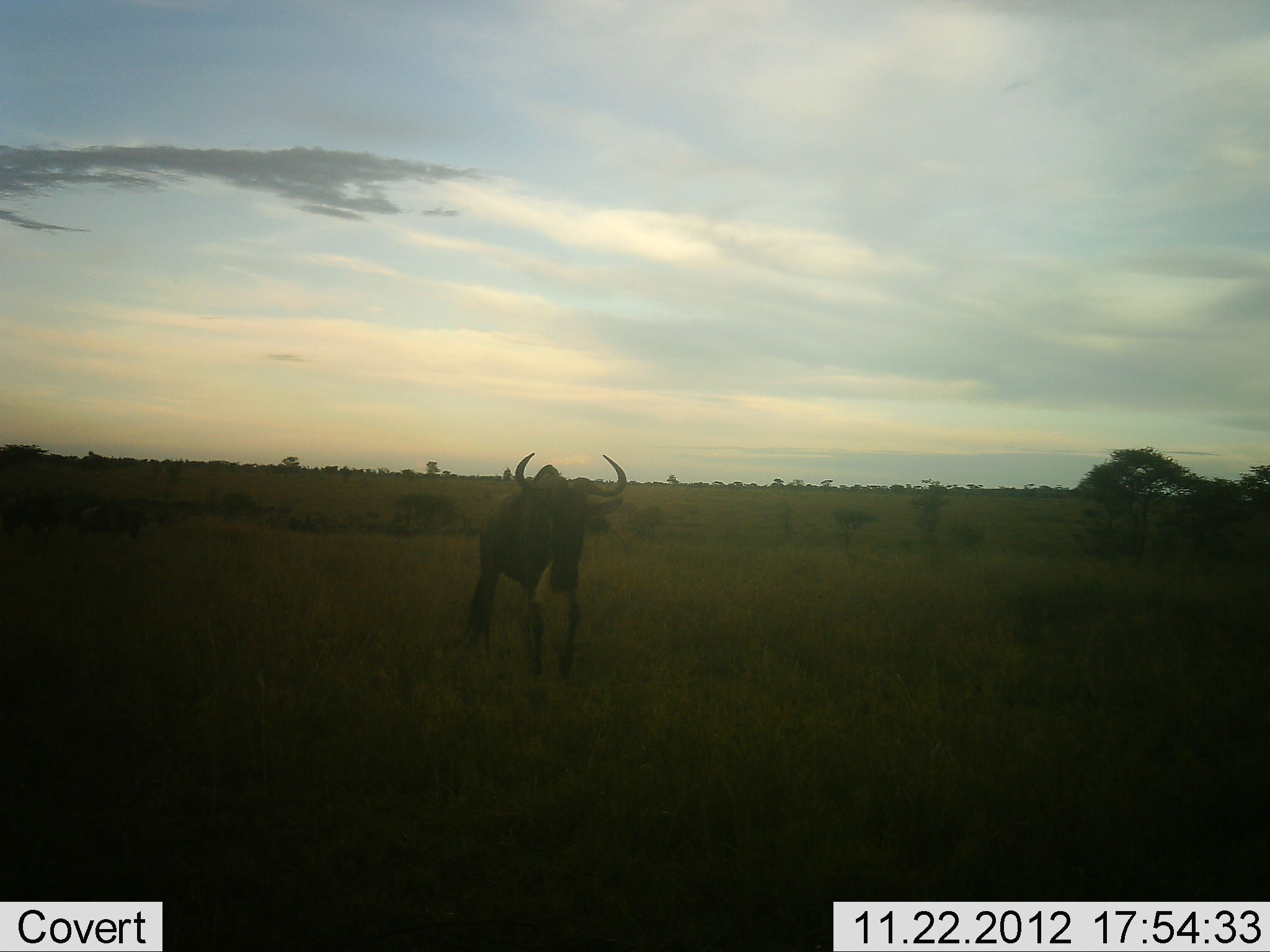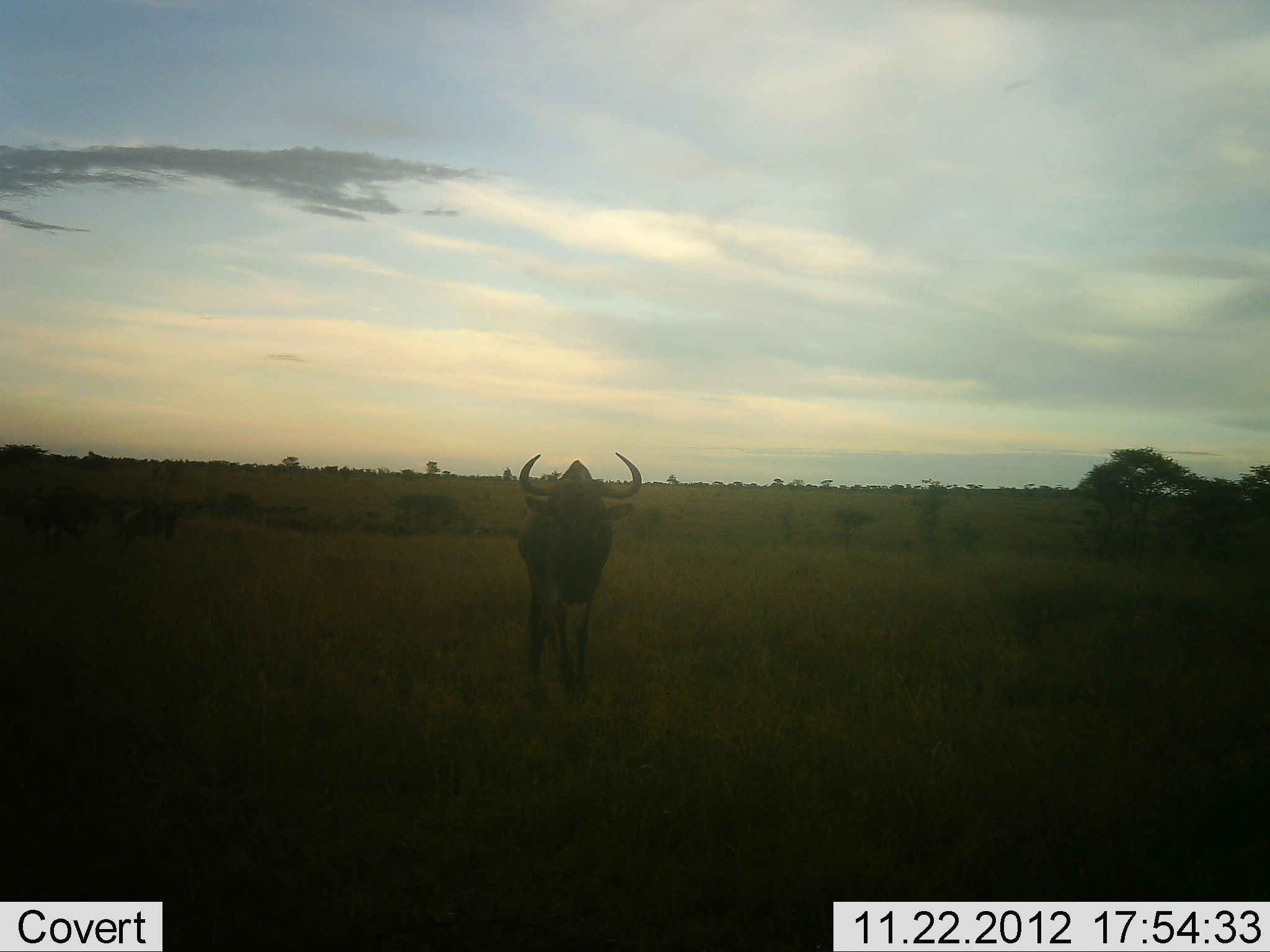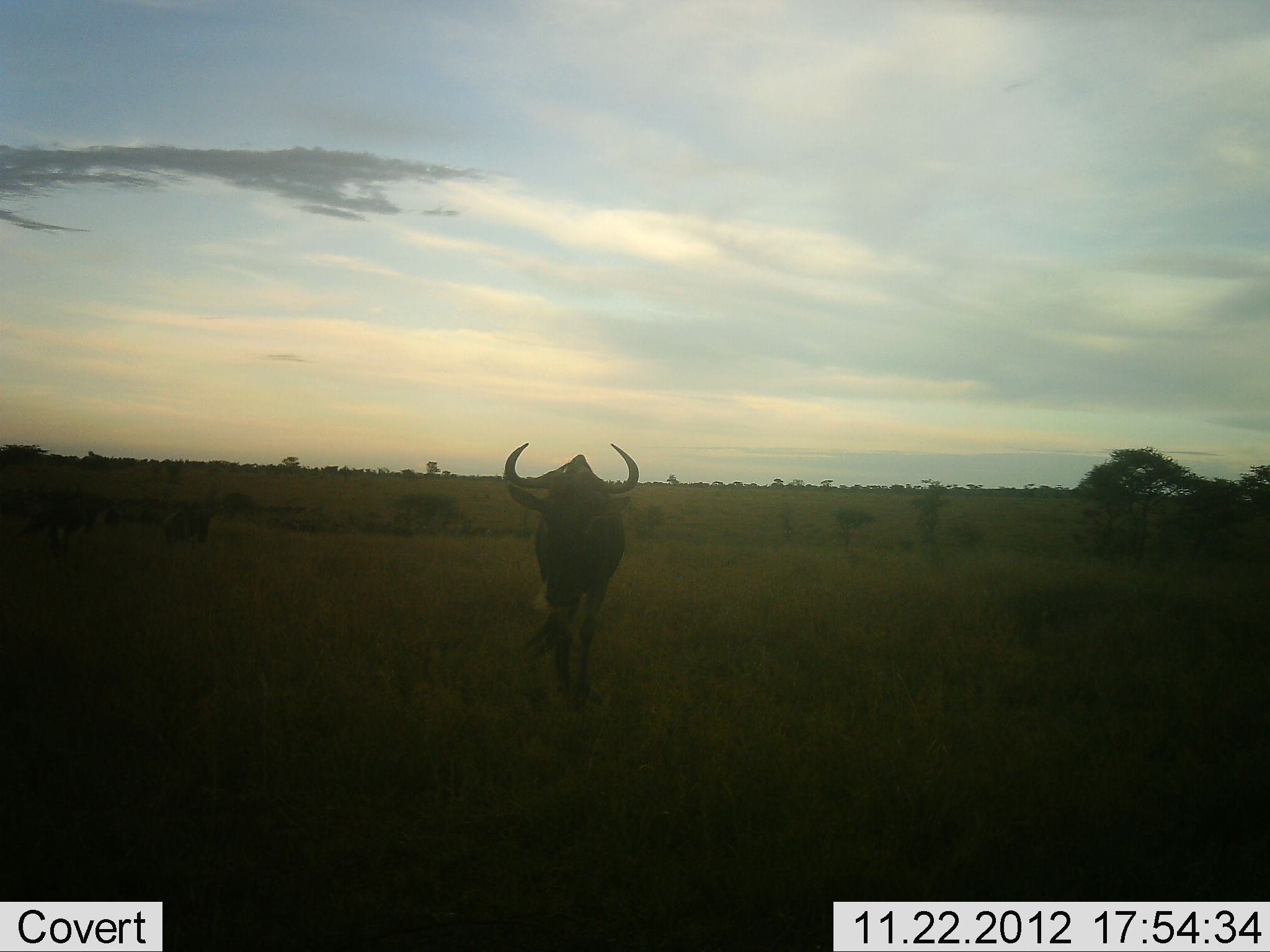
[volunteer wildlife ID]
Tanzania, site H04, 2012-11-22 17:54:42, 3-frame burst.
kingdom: Animalia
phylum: Chordata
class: Mammalia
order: Artiodactyla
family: Bovidae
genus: Connochaetes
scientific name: Connochaetes taurinus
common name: blue wildebeest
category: wildebeest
Wildebeest (blue wildebeest) (Connochaetes taurinus), count 2. Behavior (volunteer vote fractions): standing 30%, resting 0%, moving 70%, interacting 0%. Young present (vote fraction): 0%. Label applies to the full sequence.